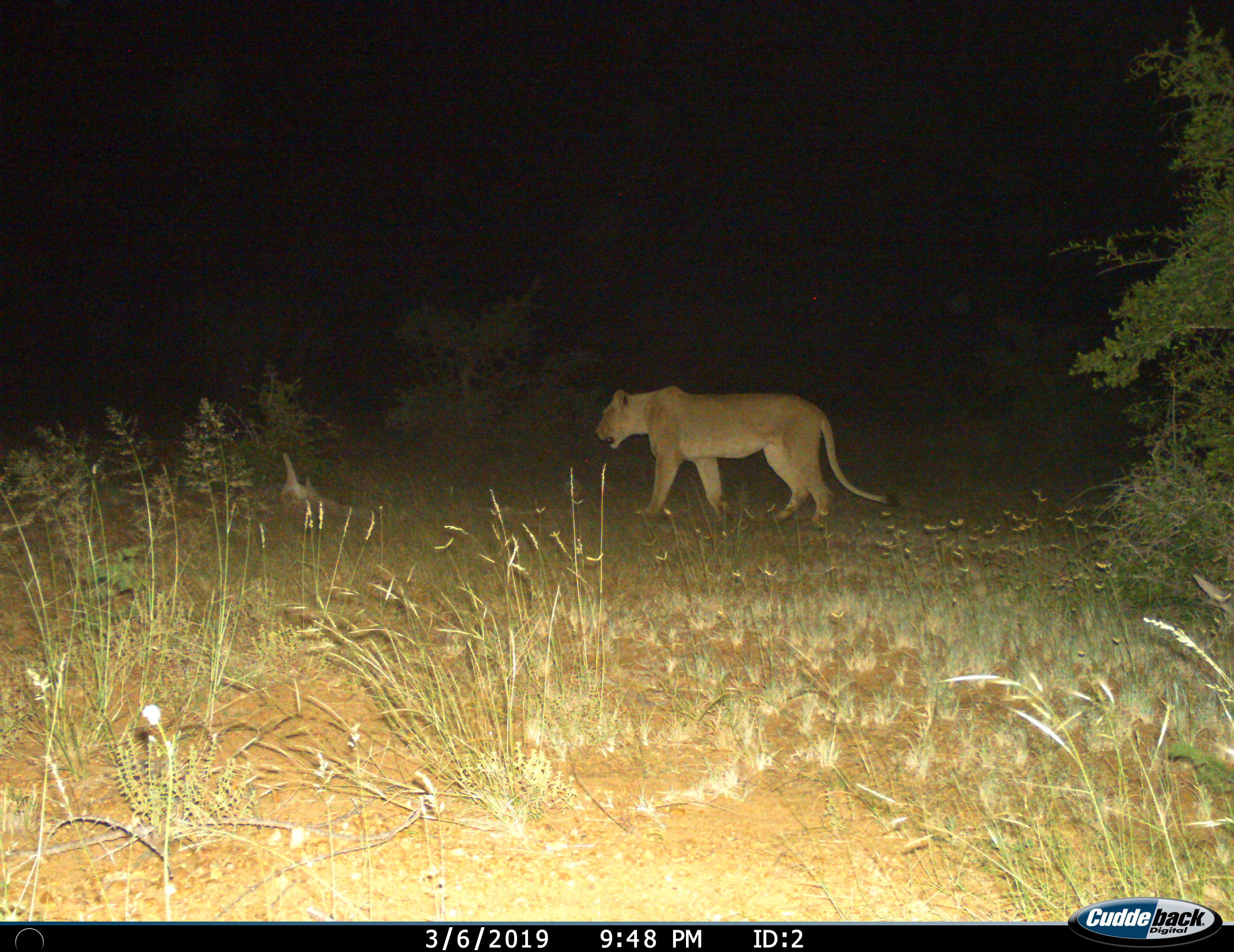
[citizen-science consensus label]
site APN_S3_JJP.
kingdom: Animalia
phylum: Chordata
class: Mammalia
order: Carnivora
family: Felidae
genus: Panthera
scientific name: Panthera leo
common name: lion female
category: lionfemale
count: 1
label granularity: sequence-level